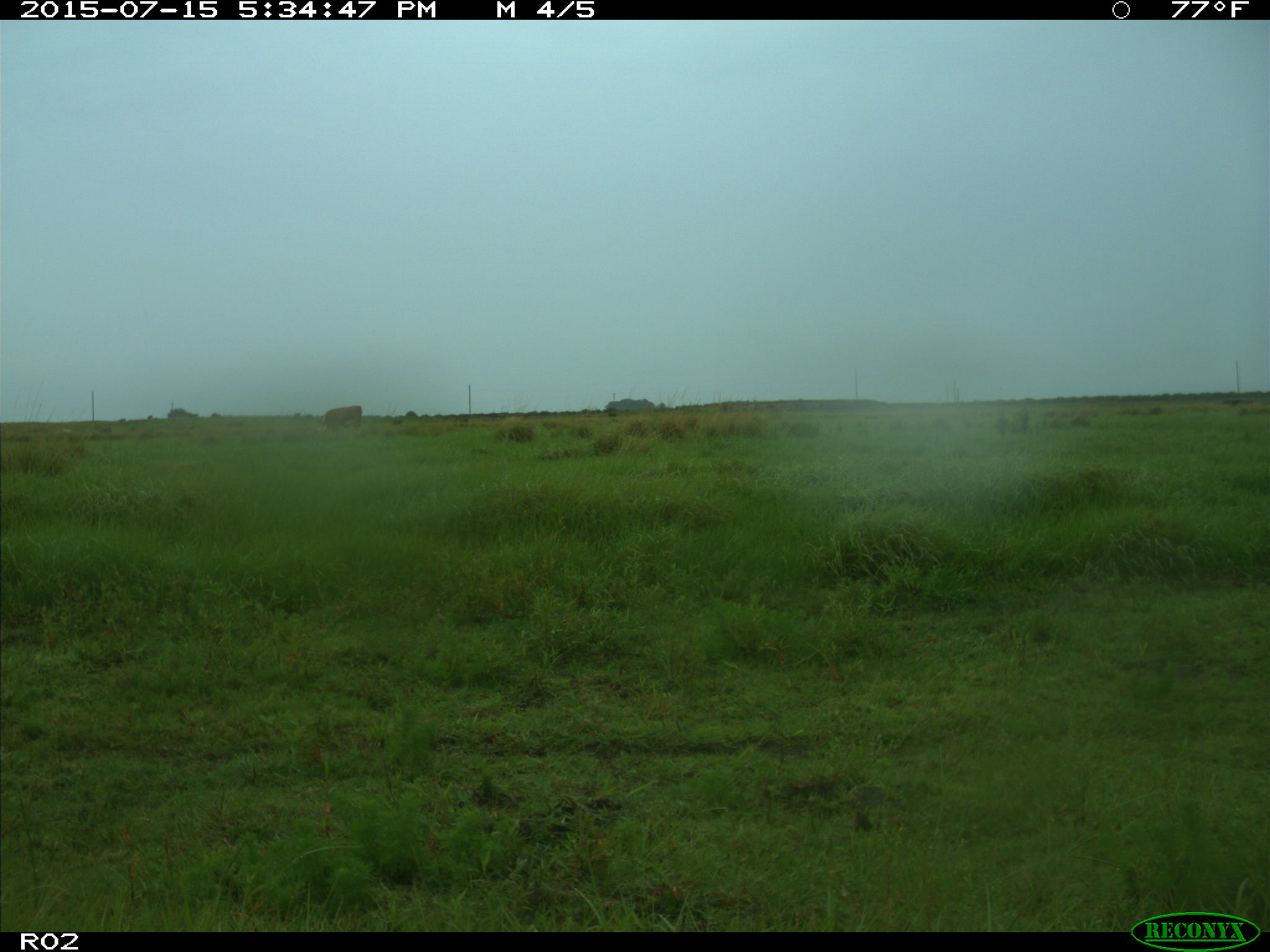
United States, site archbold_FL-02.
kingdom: Animalia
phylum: Chordata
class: Mammalia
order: Artiodactyla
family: Bovidae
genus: Bos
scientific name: Bos taurus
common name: domestic cow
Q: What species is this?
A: Bos taurus (domestic cow).